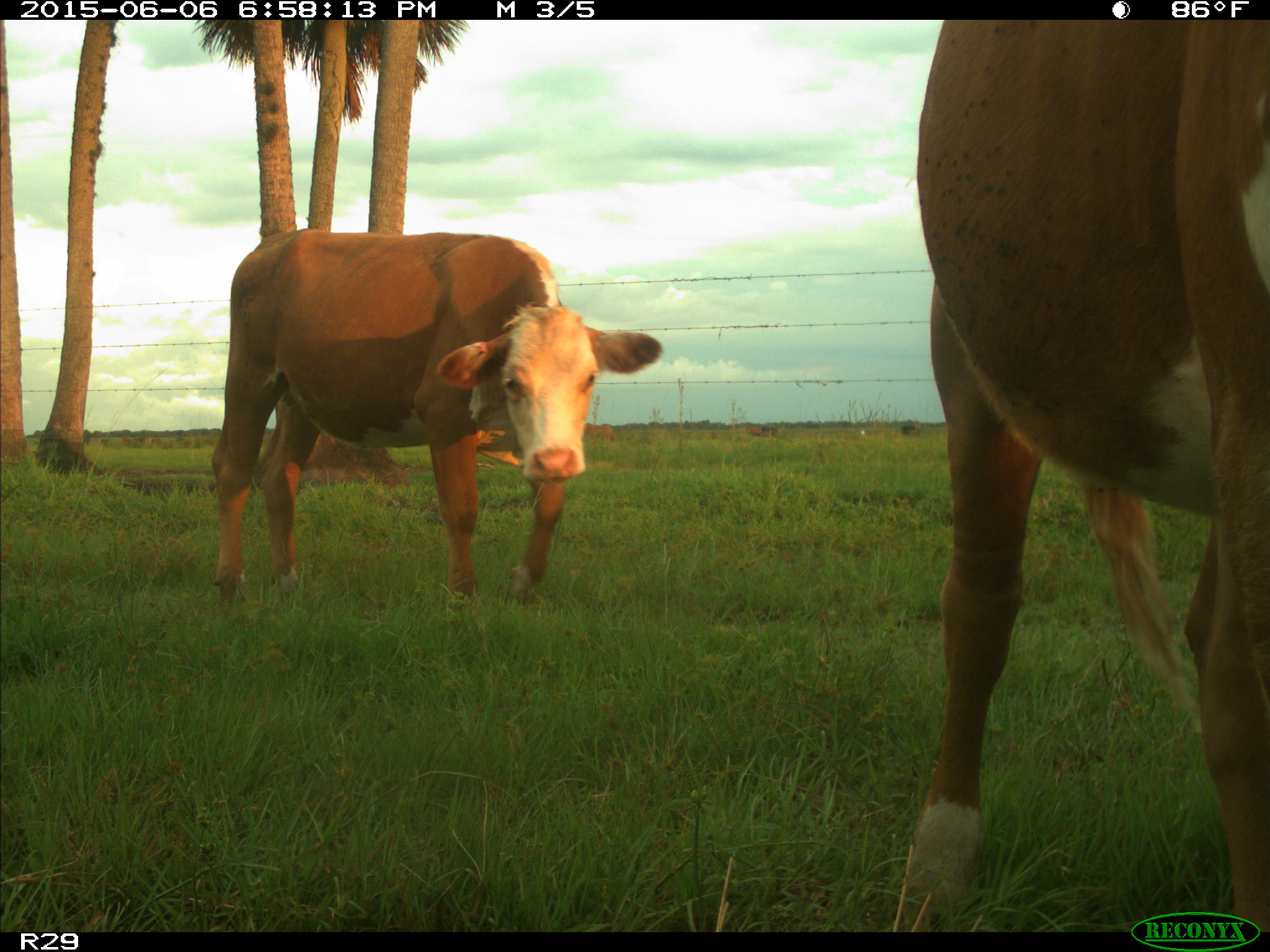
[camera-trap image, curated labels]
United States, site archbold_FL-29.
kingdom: Animalia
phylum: Chordata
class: Mammalia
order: Artiodactyla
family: Bovidae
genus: Bos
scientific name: Bos taurus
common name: domestic cow